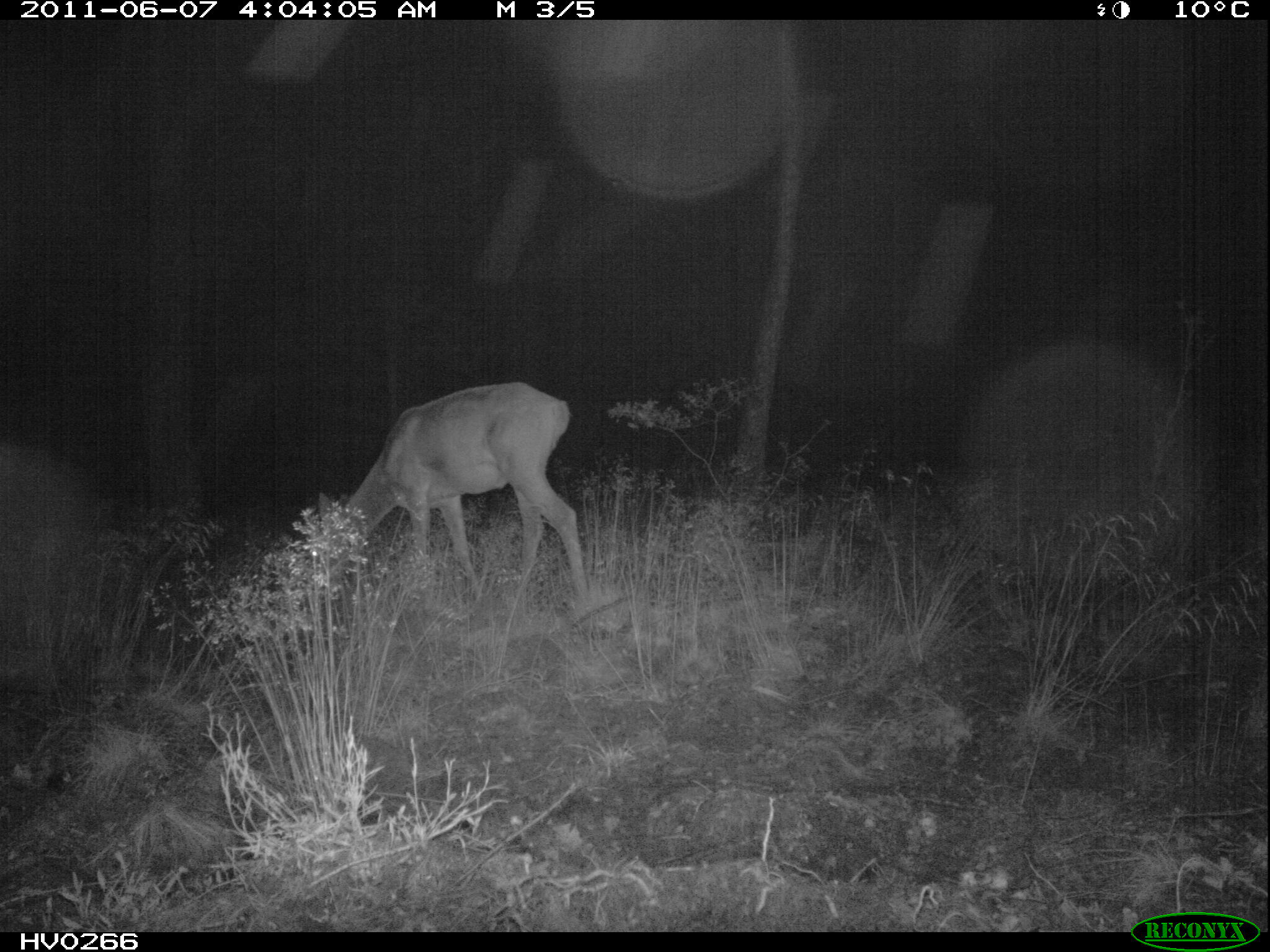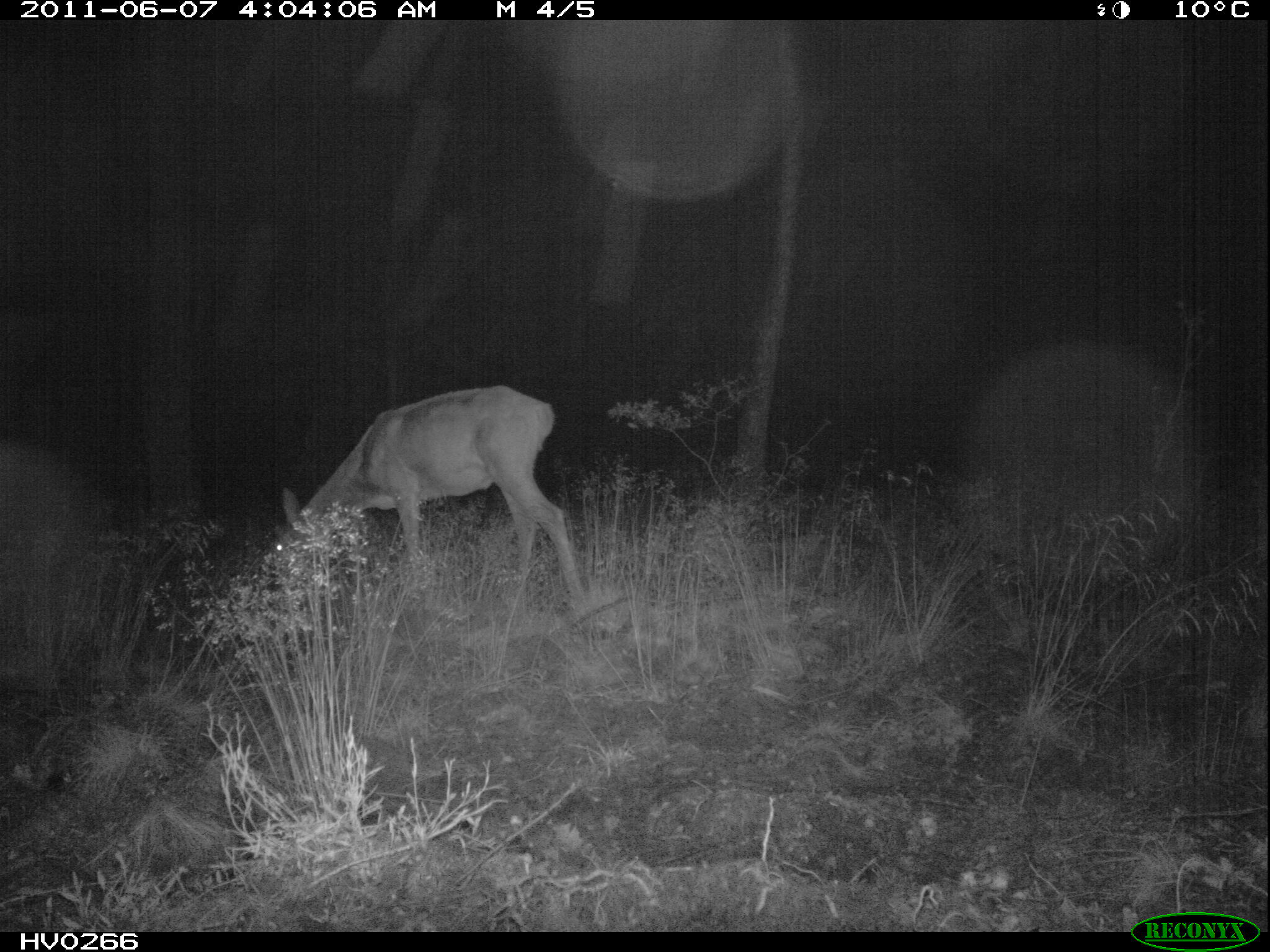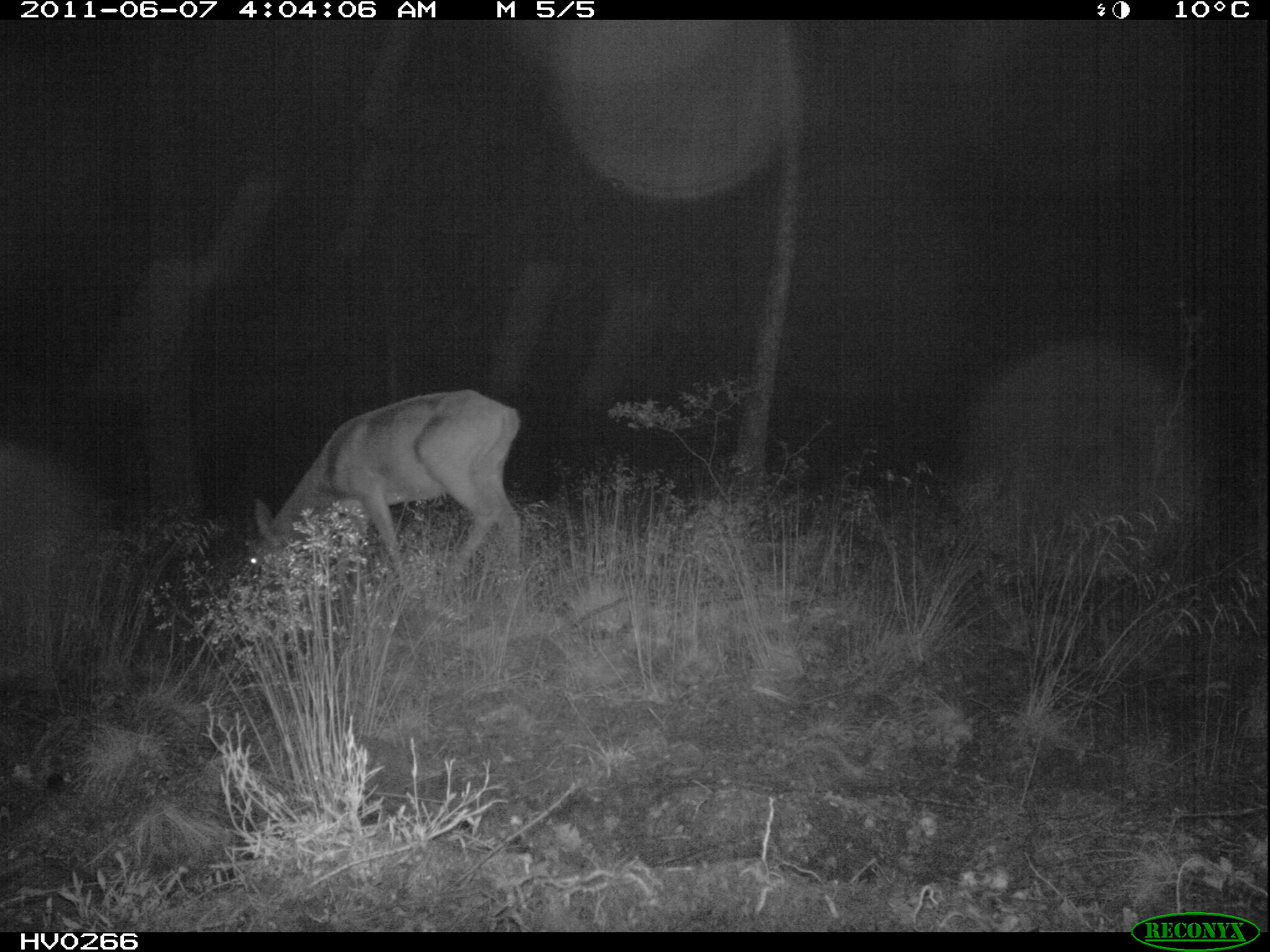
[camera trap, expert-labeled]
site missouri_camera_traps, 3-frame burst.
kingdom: Animalia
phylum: Chordata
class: Mammalia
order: Artiodactyla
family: Cervidae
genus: Cervus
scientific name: Cervus elaphus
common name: red deer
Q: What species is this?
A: Red deer (Cervus elaphus).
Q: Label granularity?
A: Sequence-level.